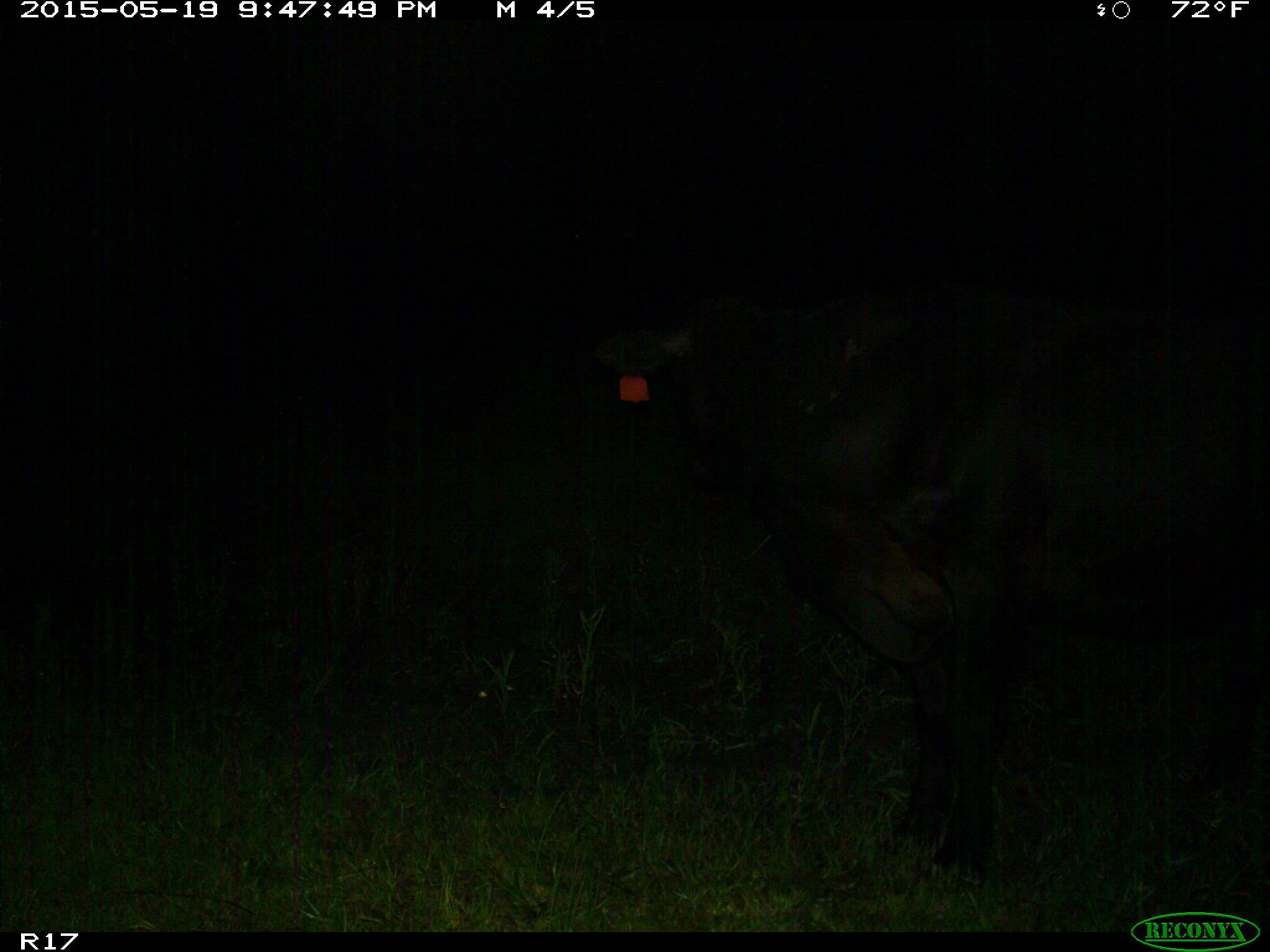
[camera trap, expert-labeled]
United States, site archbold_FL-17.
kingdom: Animalia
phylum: Chordata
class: Mammalia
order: Artiodactyla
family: Bovidae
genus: Bos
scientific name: Bos taurus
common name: domestic cow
Bos taurus (domestic cow).